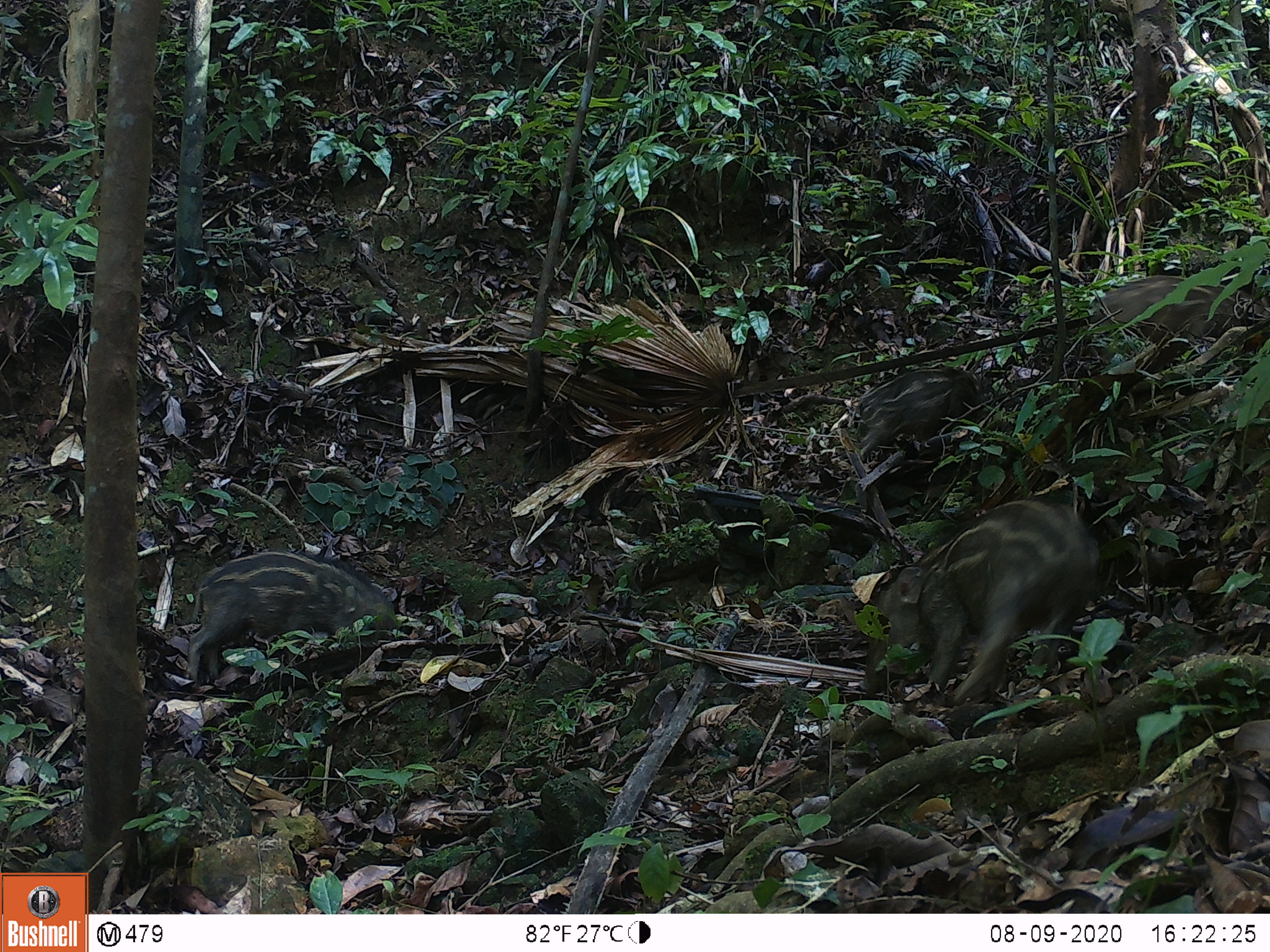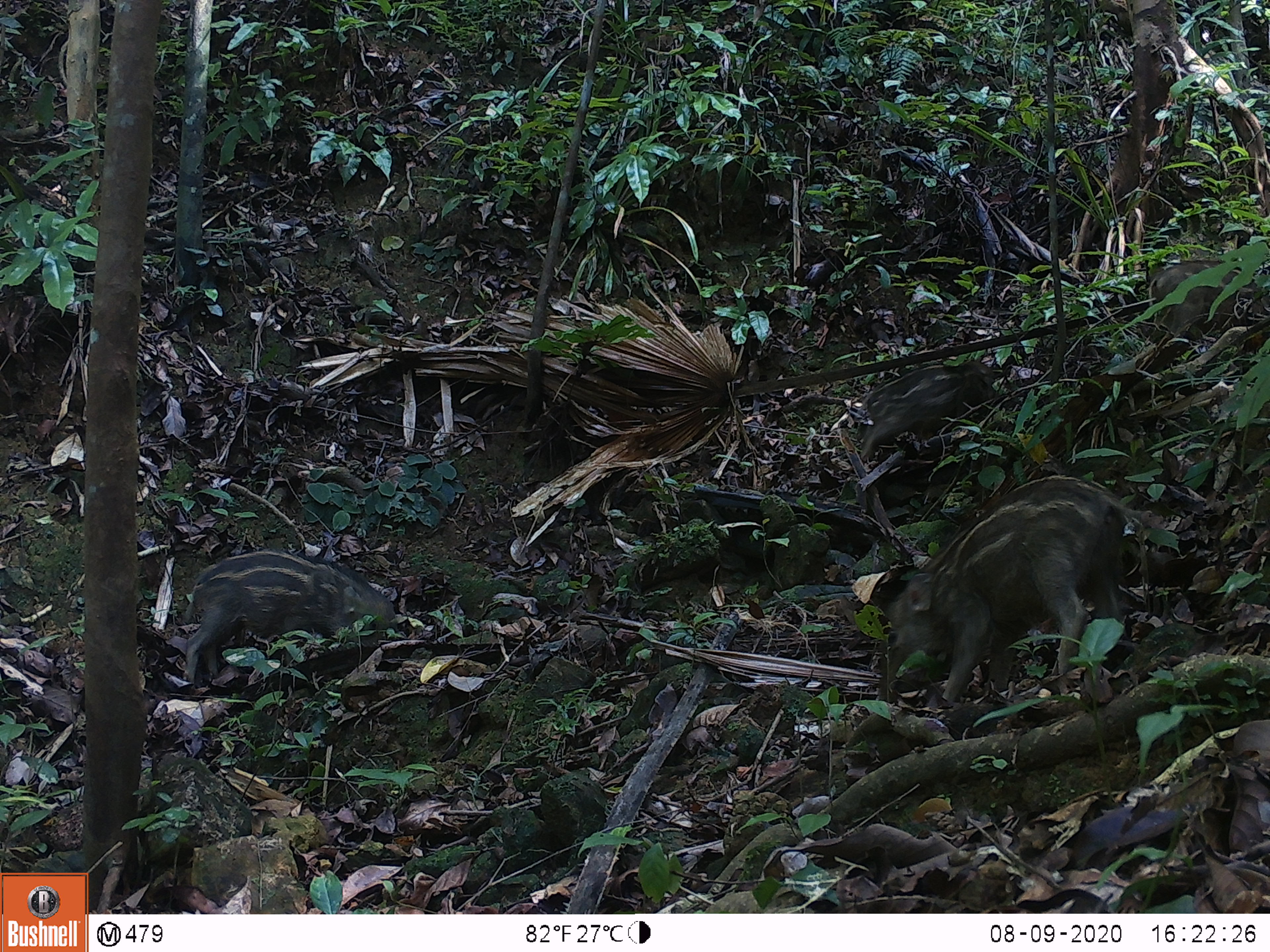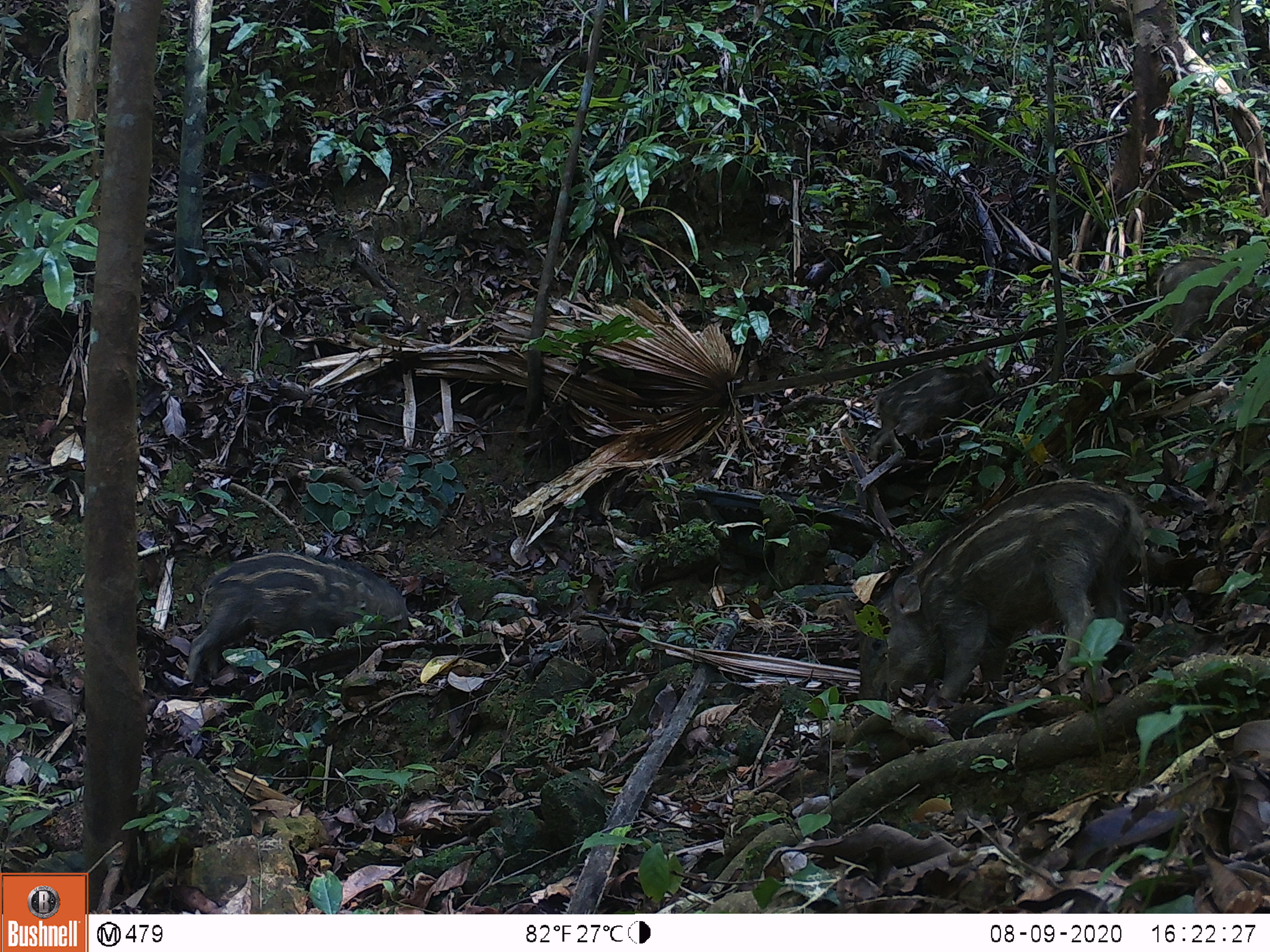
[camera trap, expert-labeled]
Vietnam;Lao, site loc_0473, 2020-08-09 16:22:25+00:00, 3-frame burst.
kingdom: Animalia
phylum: Chordata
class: Mammalia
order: Artiodactyla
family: Suidae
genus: Sus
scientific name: Sus scrofa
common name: eurasian wild pig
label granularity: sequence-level